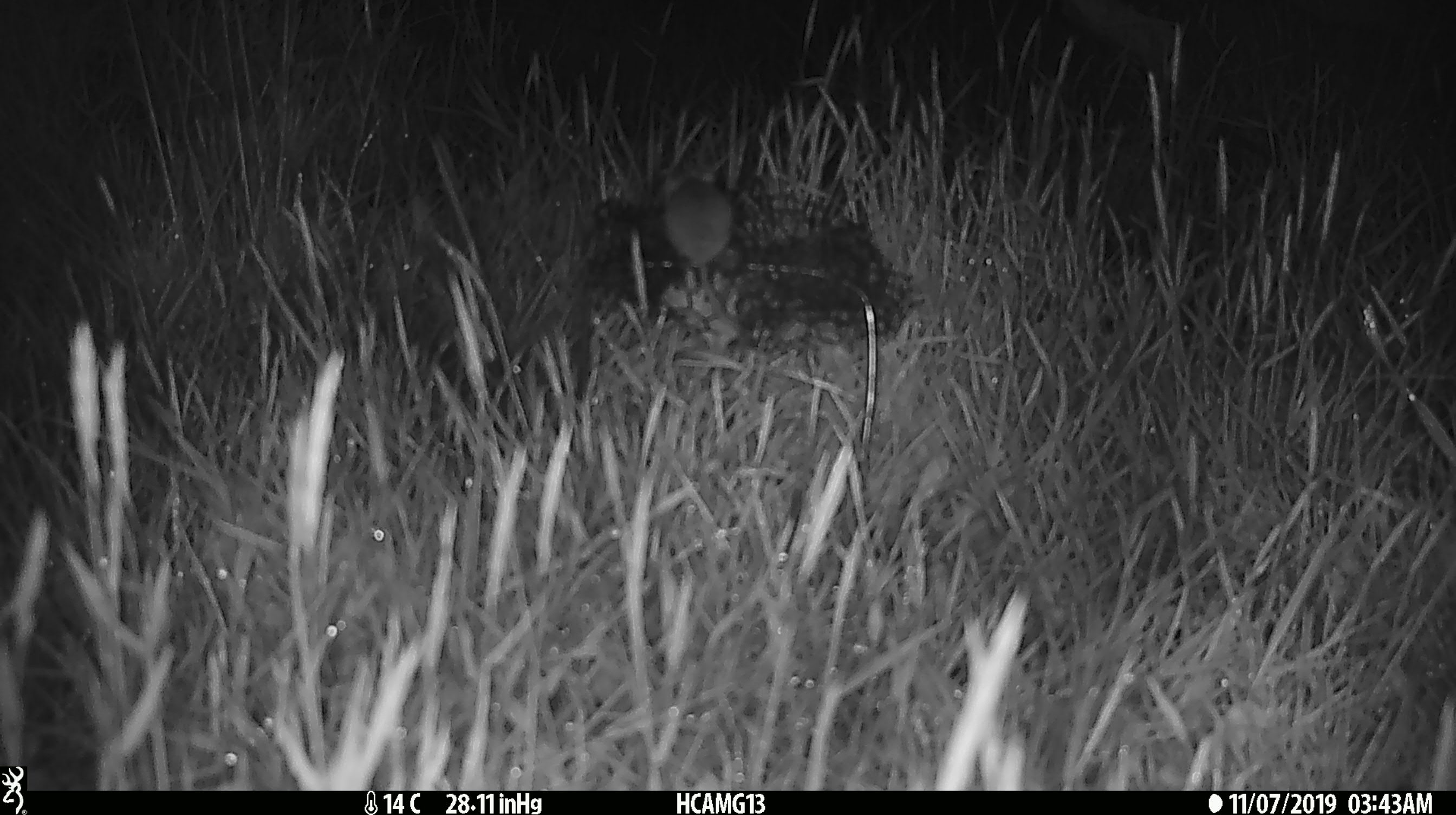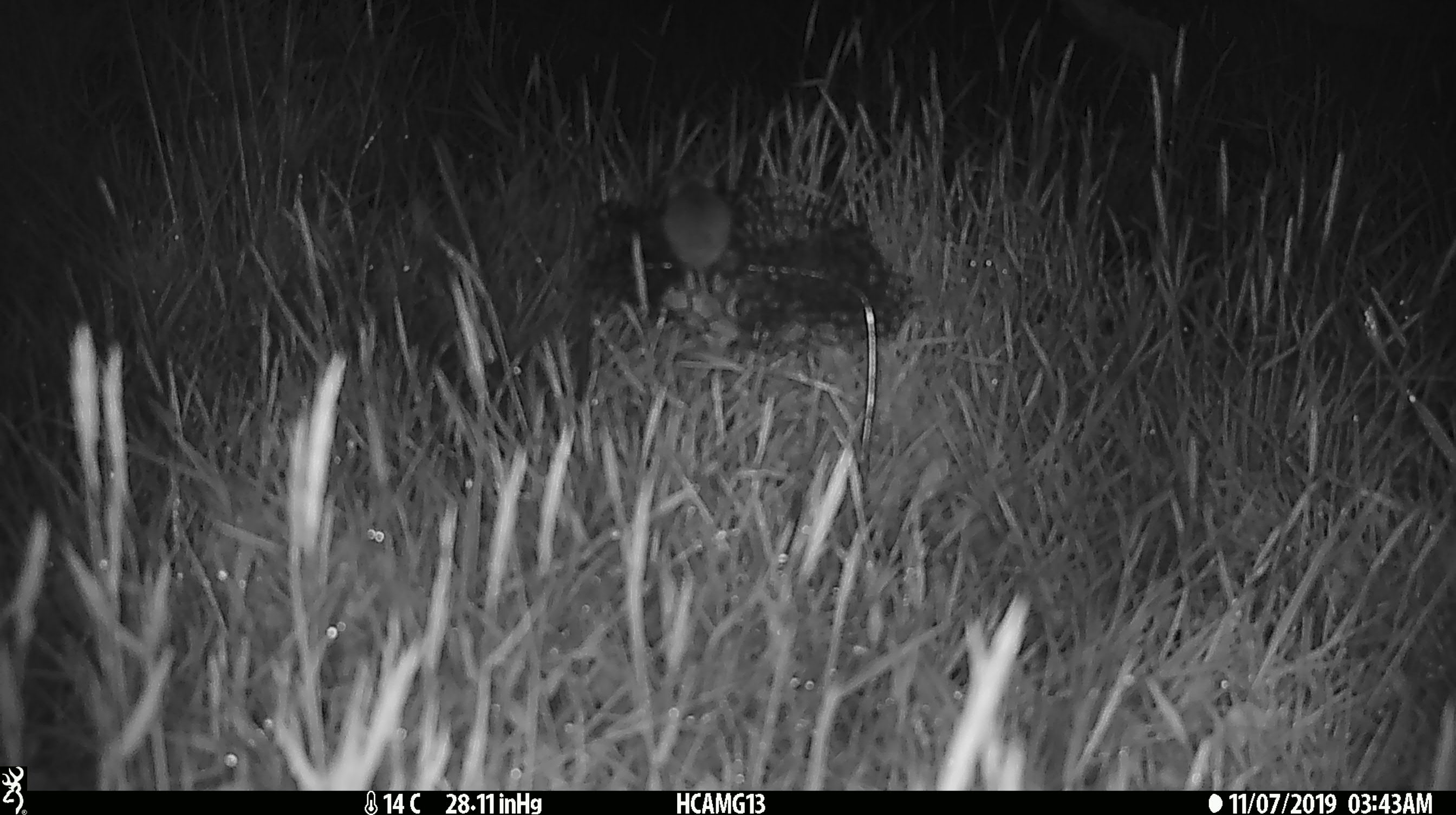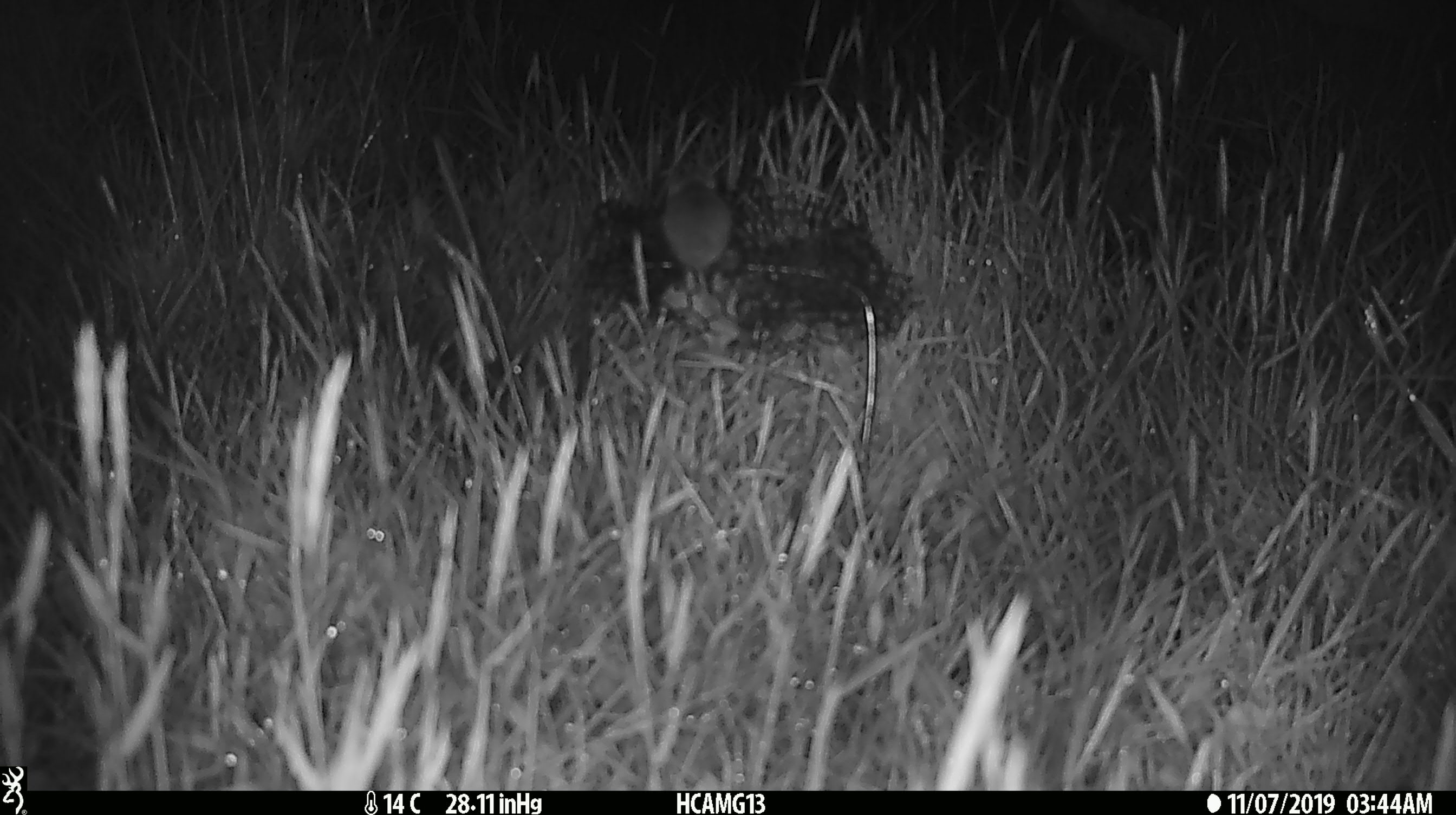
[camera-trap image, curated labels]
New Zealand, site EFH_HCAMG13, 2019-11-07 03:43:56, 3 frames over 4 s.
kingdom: Animalia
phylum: Chordata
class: Mammalia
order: Rodentia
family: Muridae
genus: Mus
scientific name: Mus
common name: mouse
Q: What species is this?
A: Mouse (Mus).